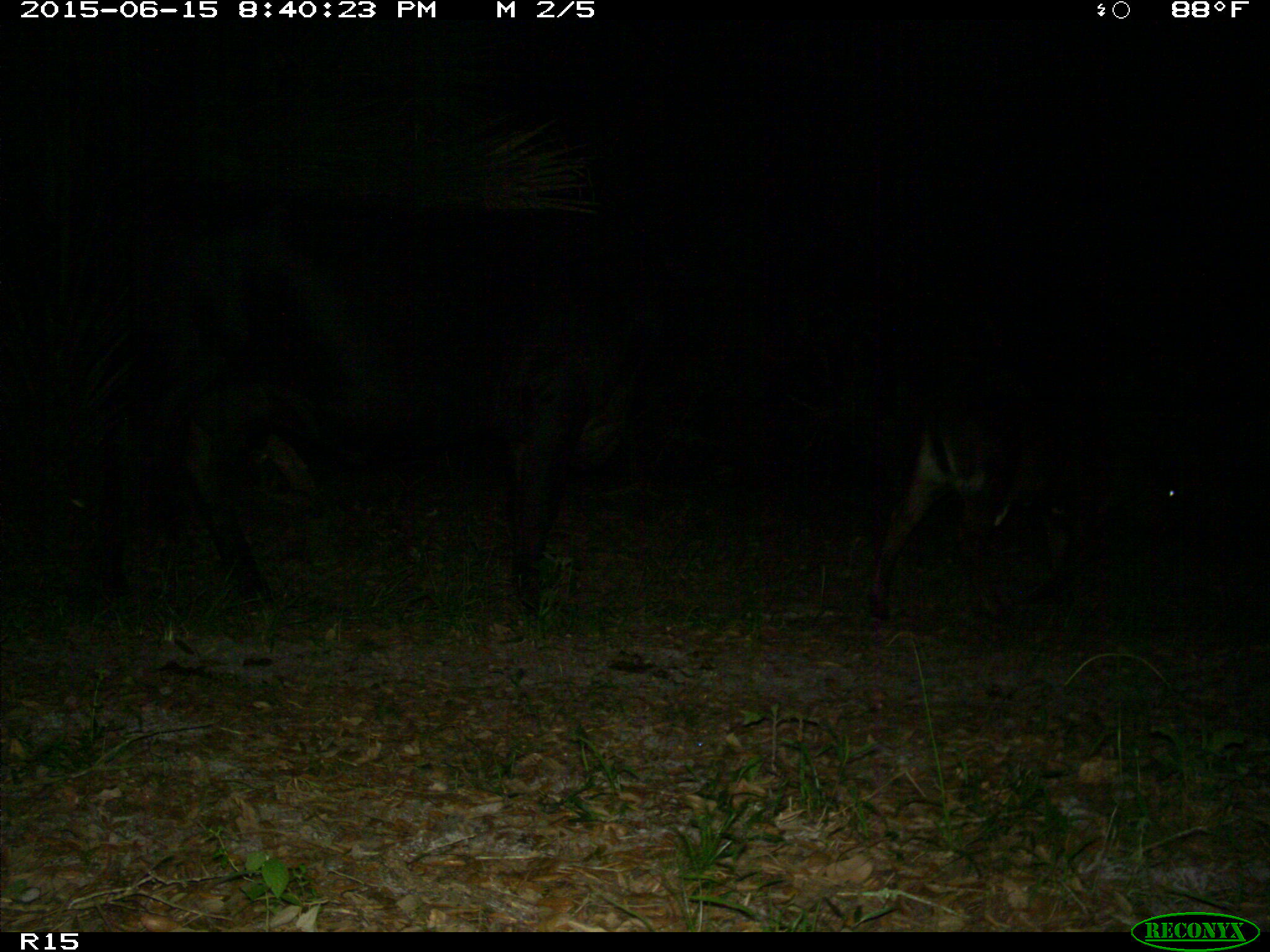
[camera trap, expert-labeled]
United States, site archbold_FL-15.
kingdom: Animalia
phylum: Chordata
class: Mammalia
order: Artiodactyla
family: Bovidae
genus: Bos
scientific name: Bos taurus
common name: domestic cow